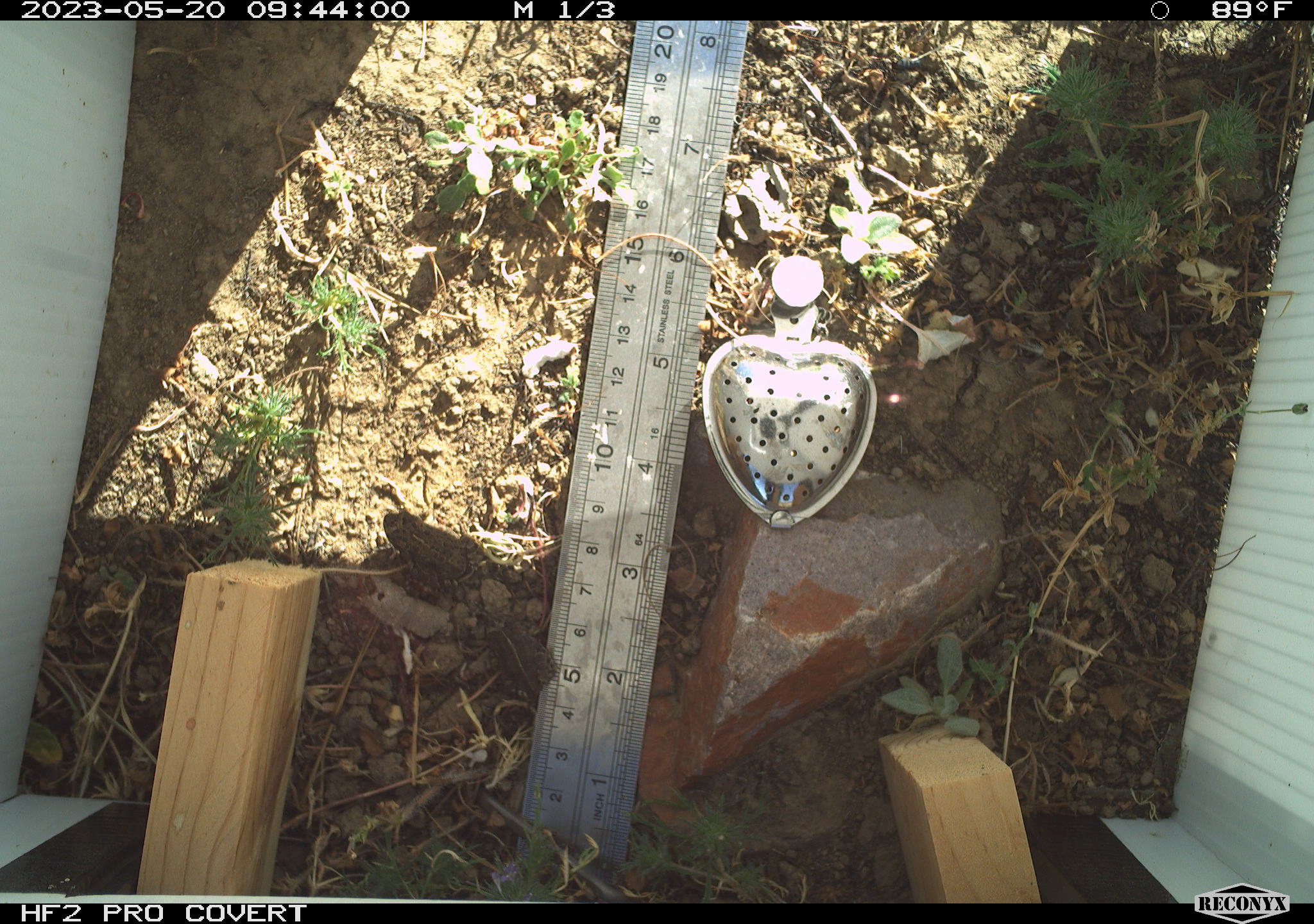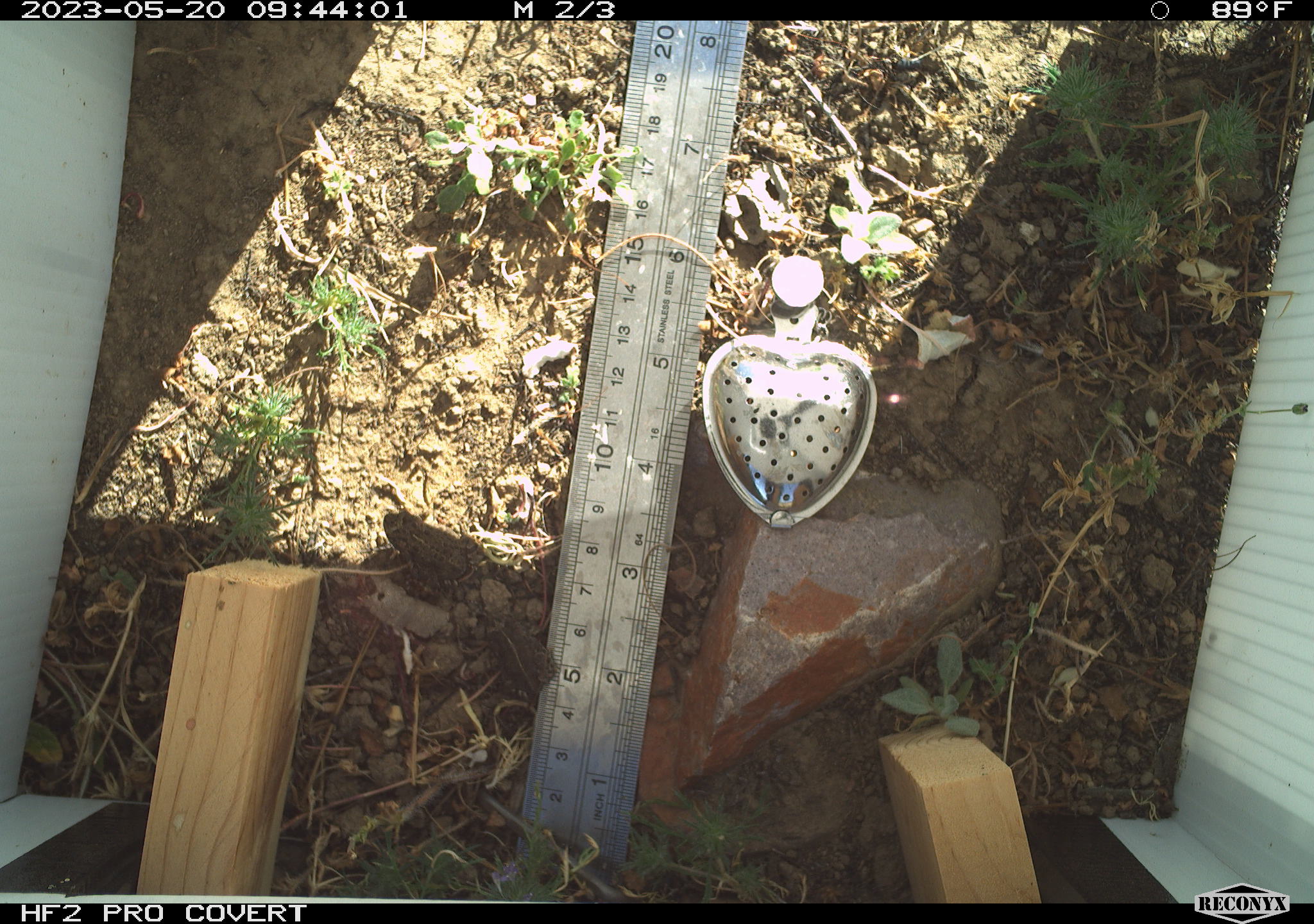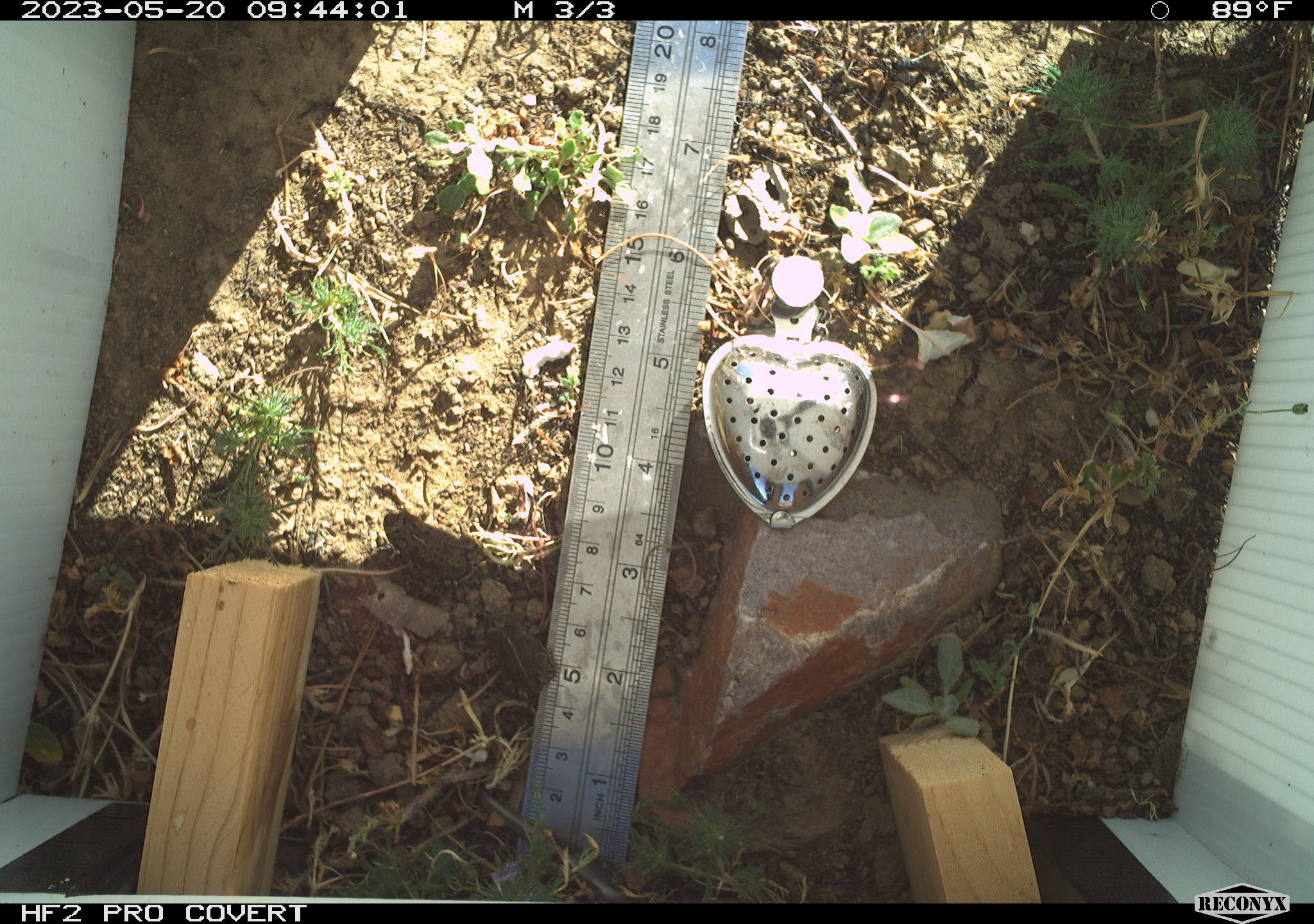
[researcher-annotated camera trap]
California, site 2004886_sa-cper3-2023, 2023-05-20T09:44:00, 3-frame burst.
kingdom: Animalia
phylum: Chordata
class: Amphibia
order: Anura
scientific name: Anura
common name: frogs